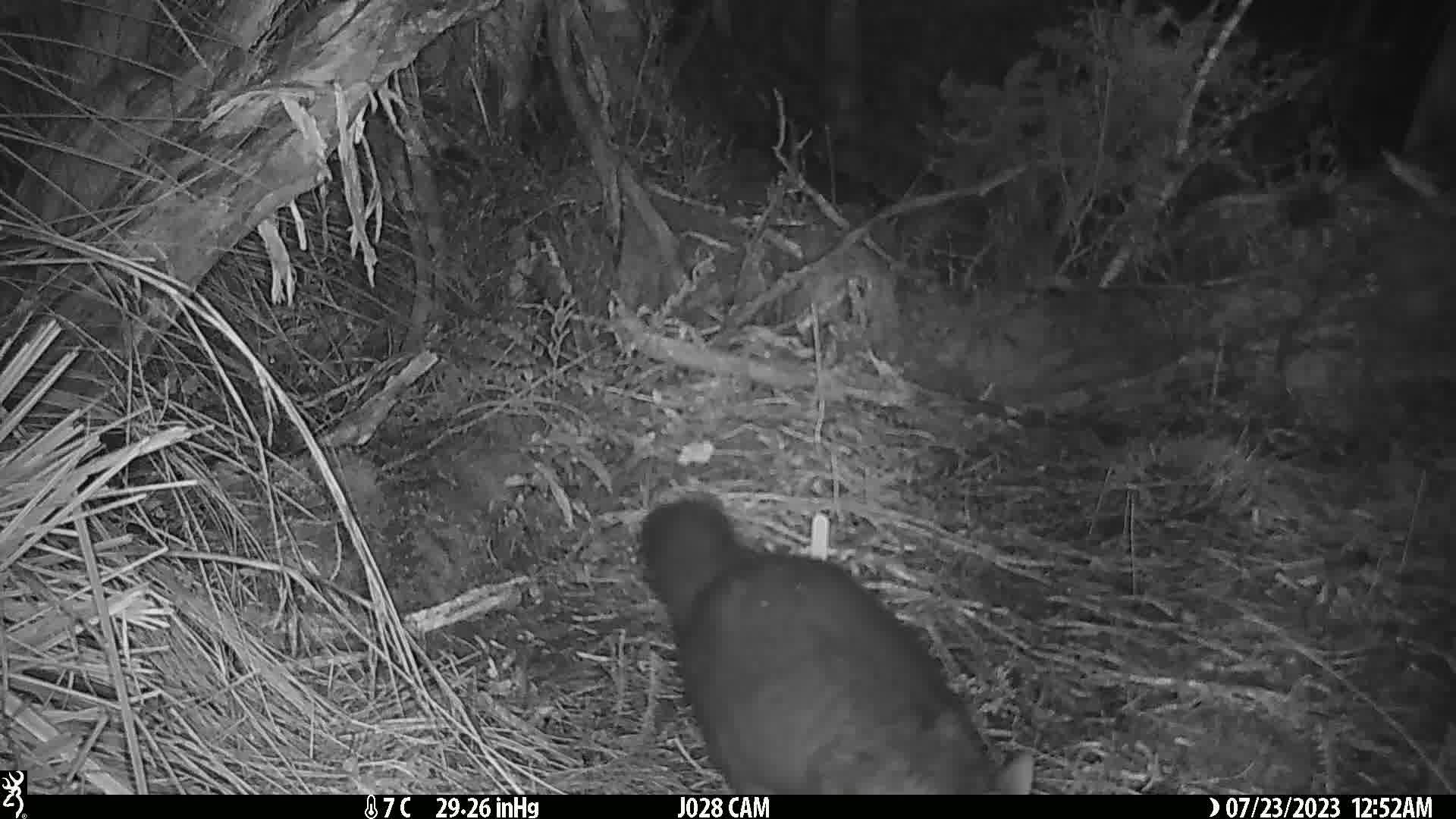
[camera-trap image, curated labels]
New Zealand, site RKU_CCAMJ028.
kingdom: Animalia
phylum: Chordata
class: Mammalia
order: Diprotodontia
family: Phalangeridae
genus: Trichosurus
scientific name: Trichosurus vulpecula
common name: common brushtail possum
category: possum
Possum (common brushtail possum) (Trichosurus vulpecula).